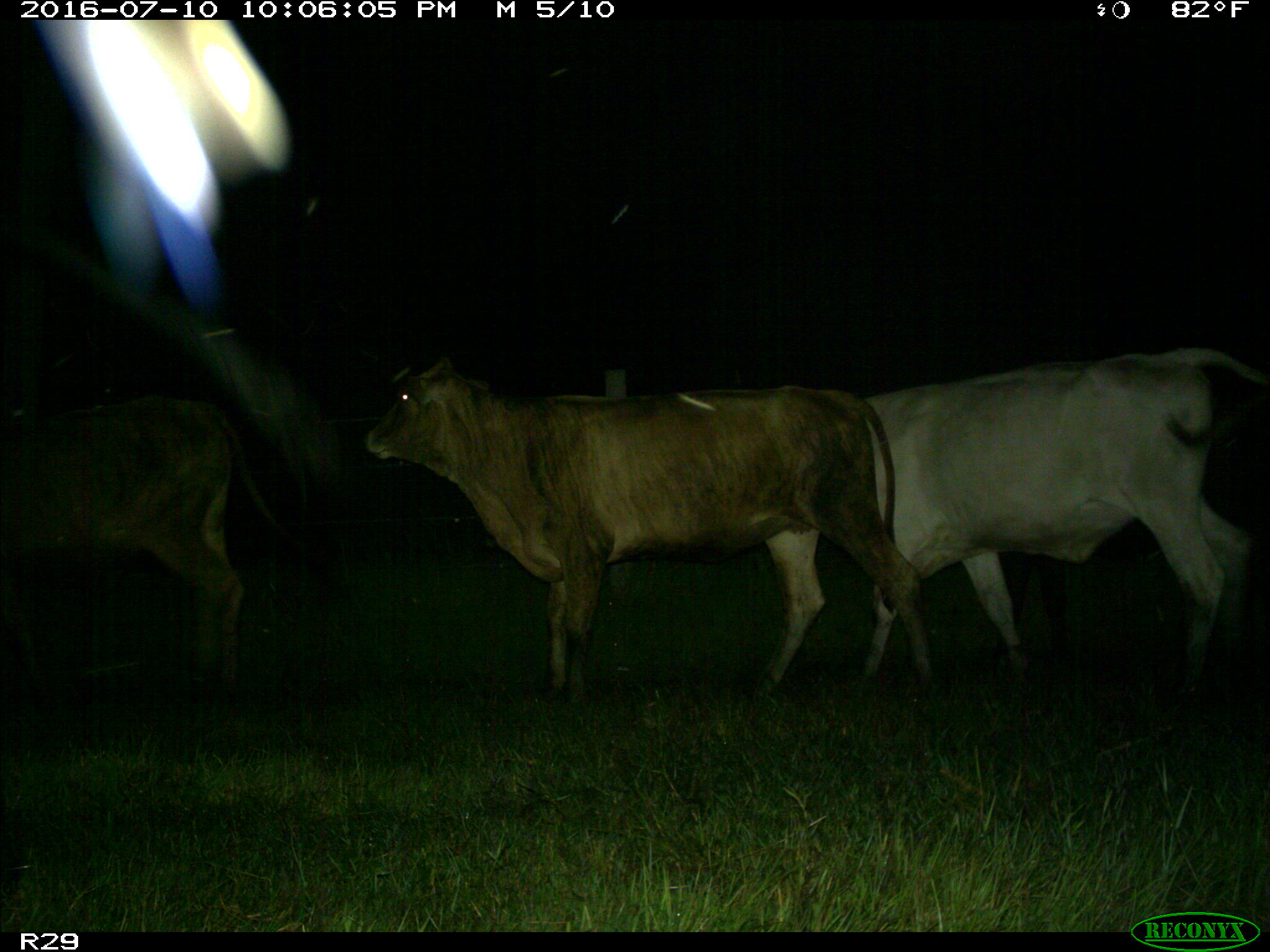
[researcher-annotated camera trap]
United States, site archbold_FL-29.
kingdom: Animalia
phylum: Chordata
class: Mammalia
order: Artiodactyla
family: Bovidae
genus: Bos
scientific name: Bos taurus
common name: domestic cow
Bos taurus (domestic cow).